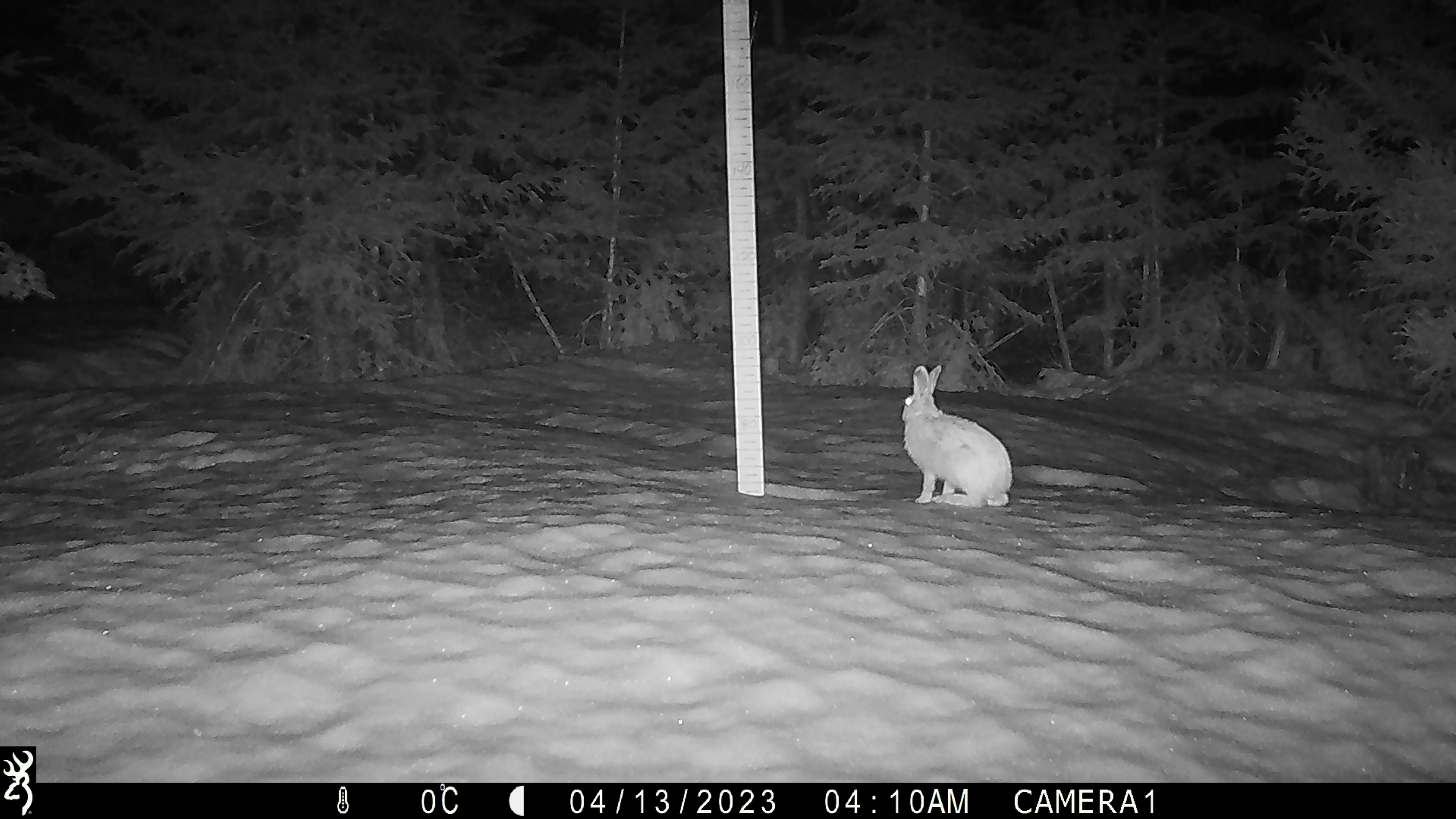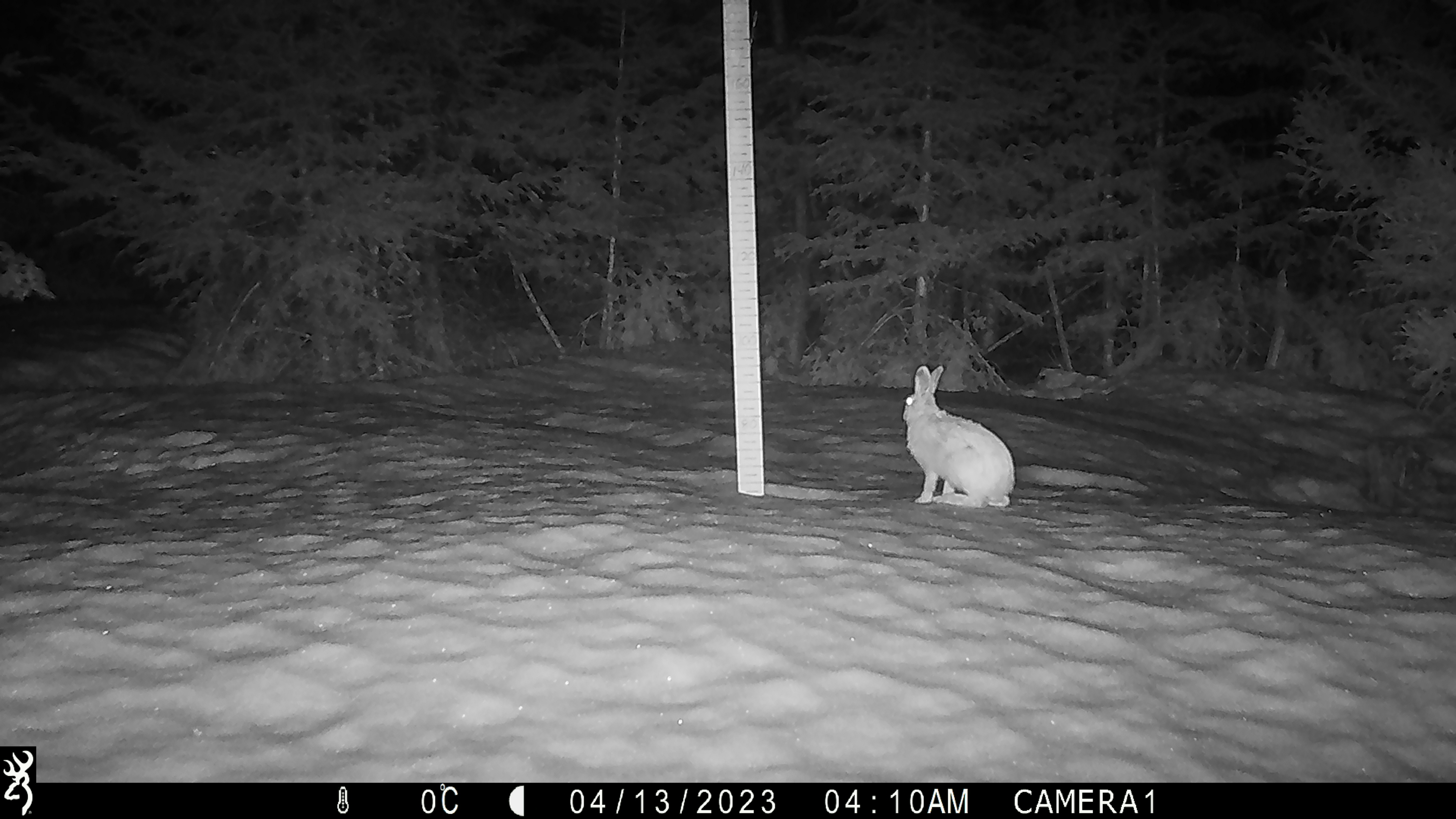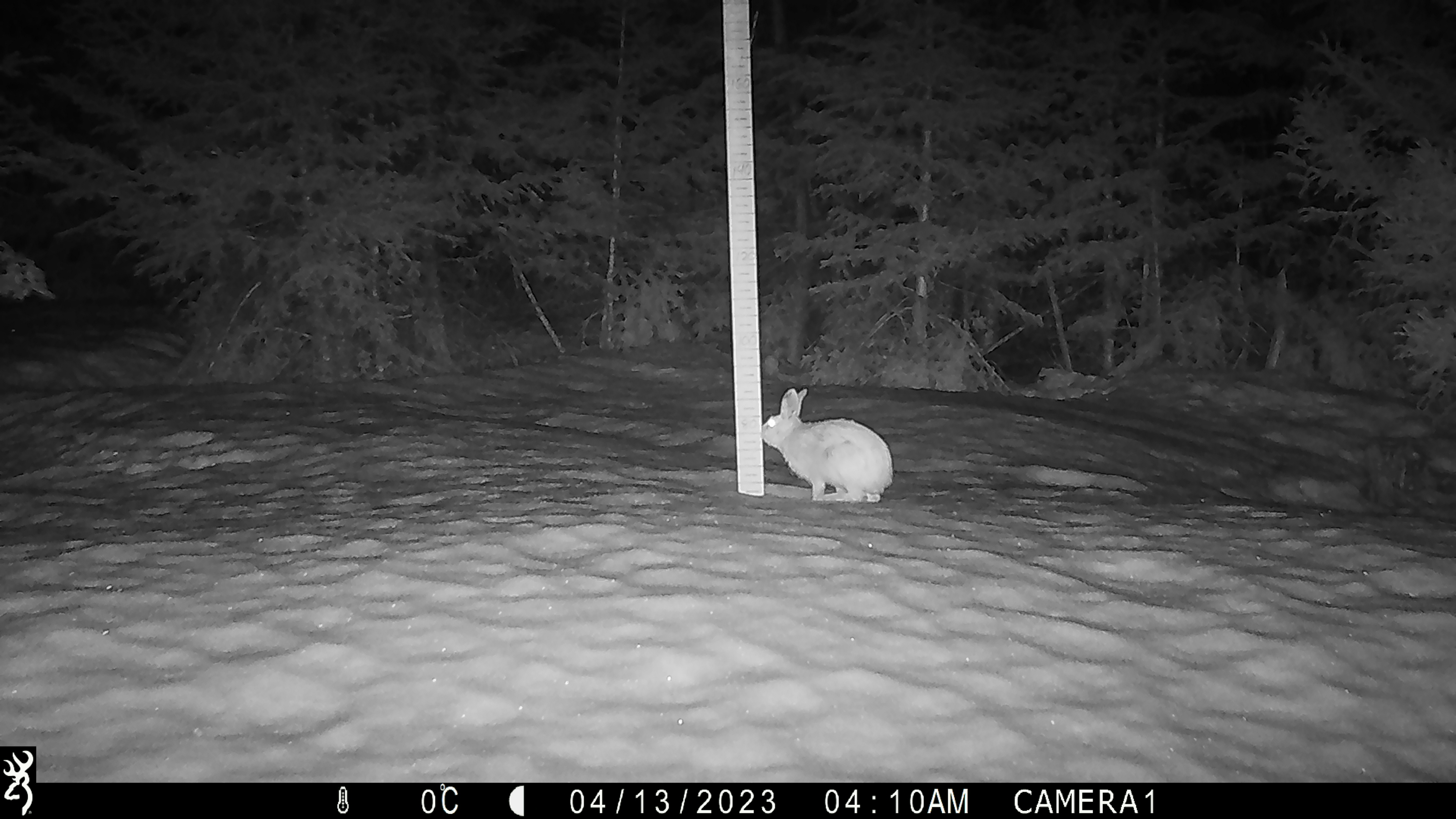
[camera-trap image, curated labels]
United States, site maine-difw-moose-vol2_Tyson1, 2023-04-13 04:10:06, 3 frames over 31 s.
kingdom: Animalia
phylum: Chordata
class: Mammalia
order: Lagomorpha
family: Leporidae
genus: Lepus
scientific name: Lepus americanus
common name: snowshoe hare